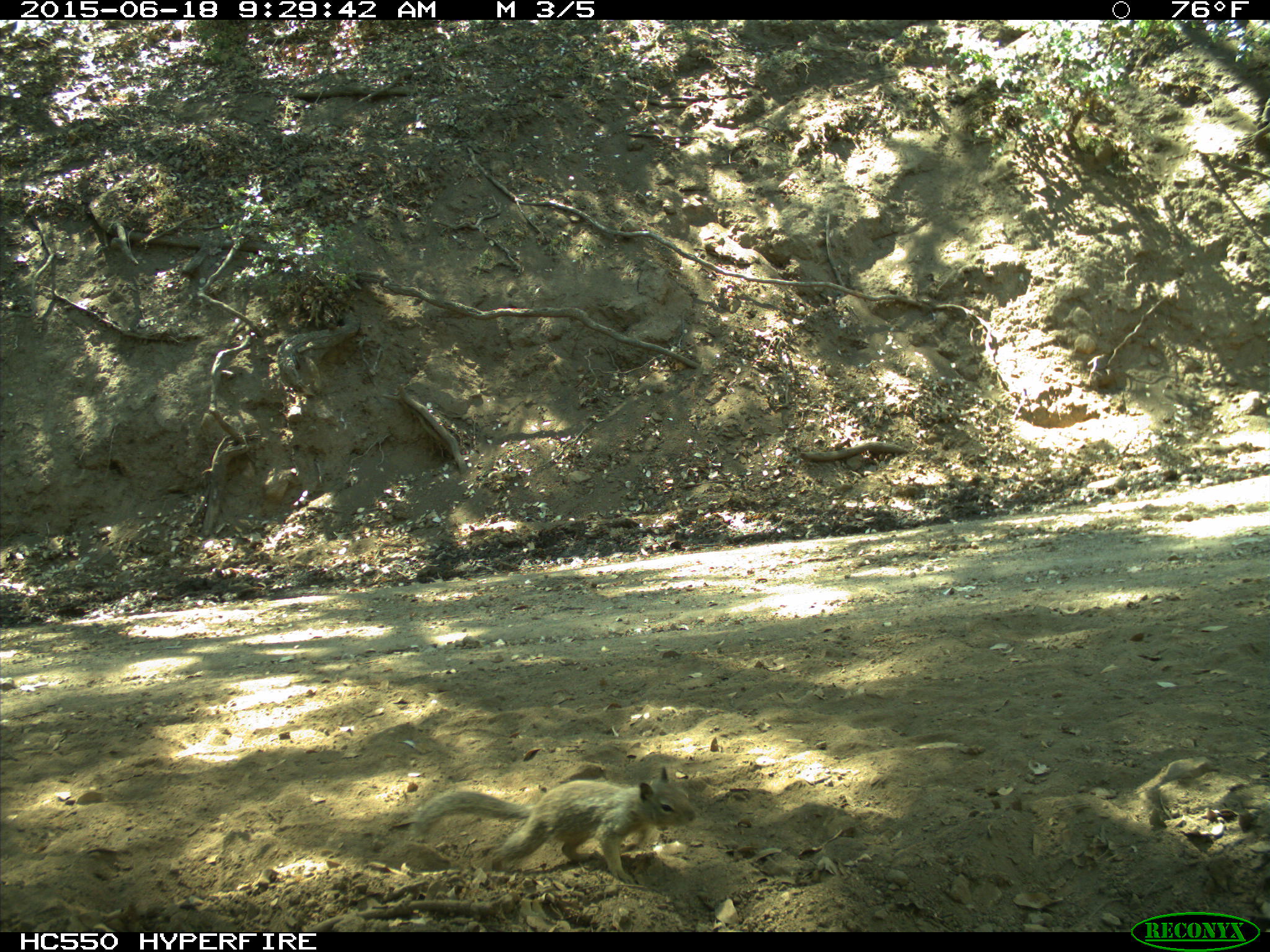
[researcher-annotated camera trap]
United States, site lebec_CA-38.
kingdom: Animalia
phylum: Chordata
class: Mammalia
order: Rodentia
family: Sciuridae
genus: Otospermophilus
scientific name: Otospermophilus beecheyi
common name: california ground squirrel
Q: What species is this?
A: Otospermophilus beecheyi (california ground squirrel).